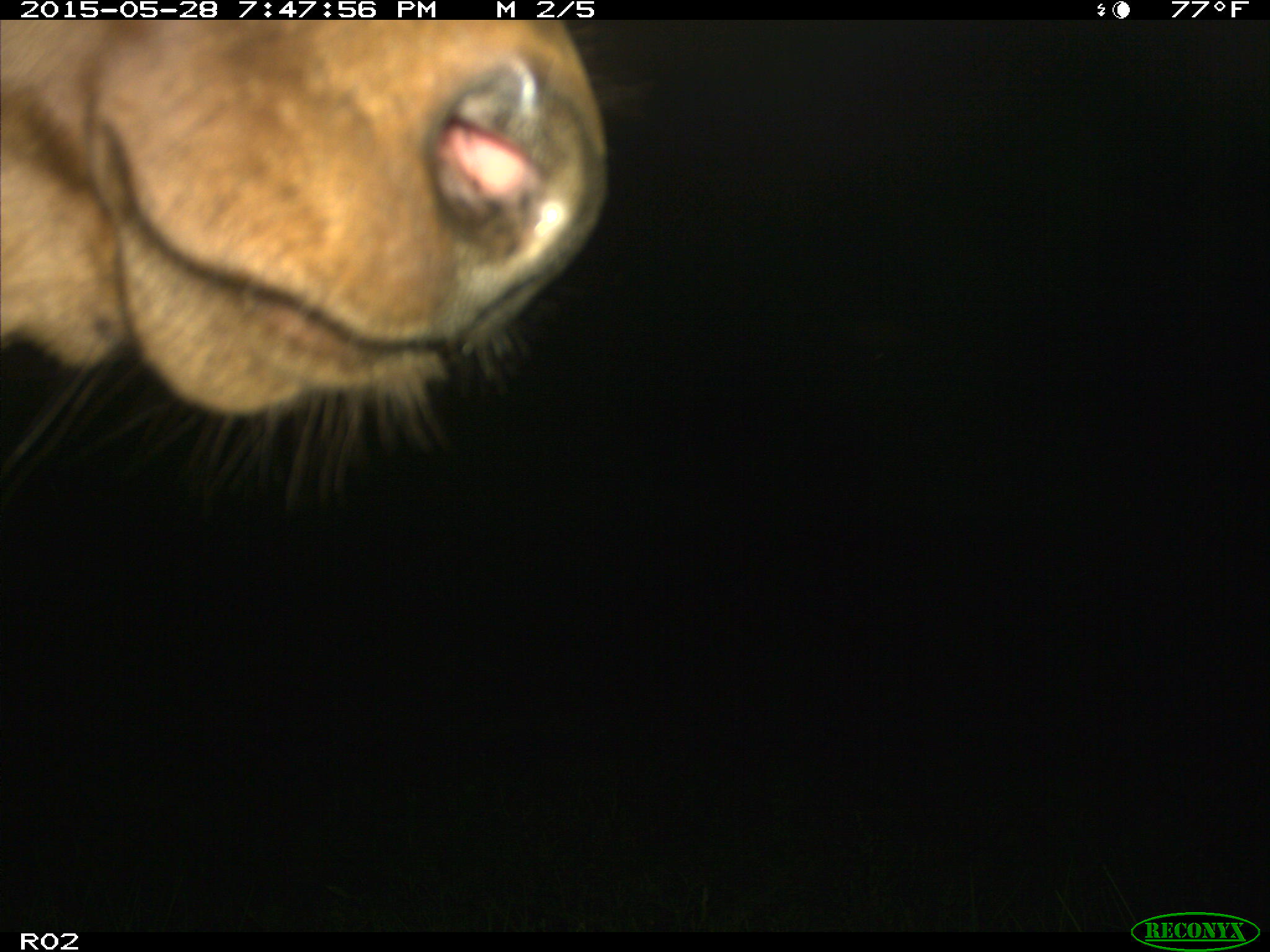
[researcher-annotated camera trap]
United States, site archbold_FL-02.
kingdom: Animalia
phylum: Chordata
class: Mammalia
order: Artiodactyla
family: Bovidae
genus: Bos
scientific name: Bos taurus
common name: domestic cow